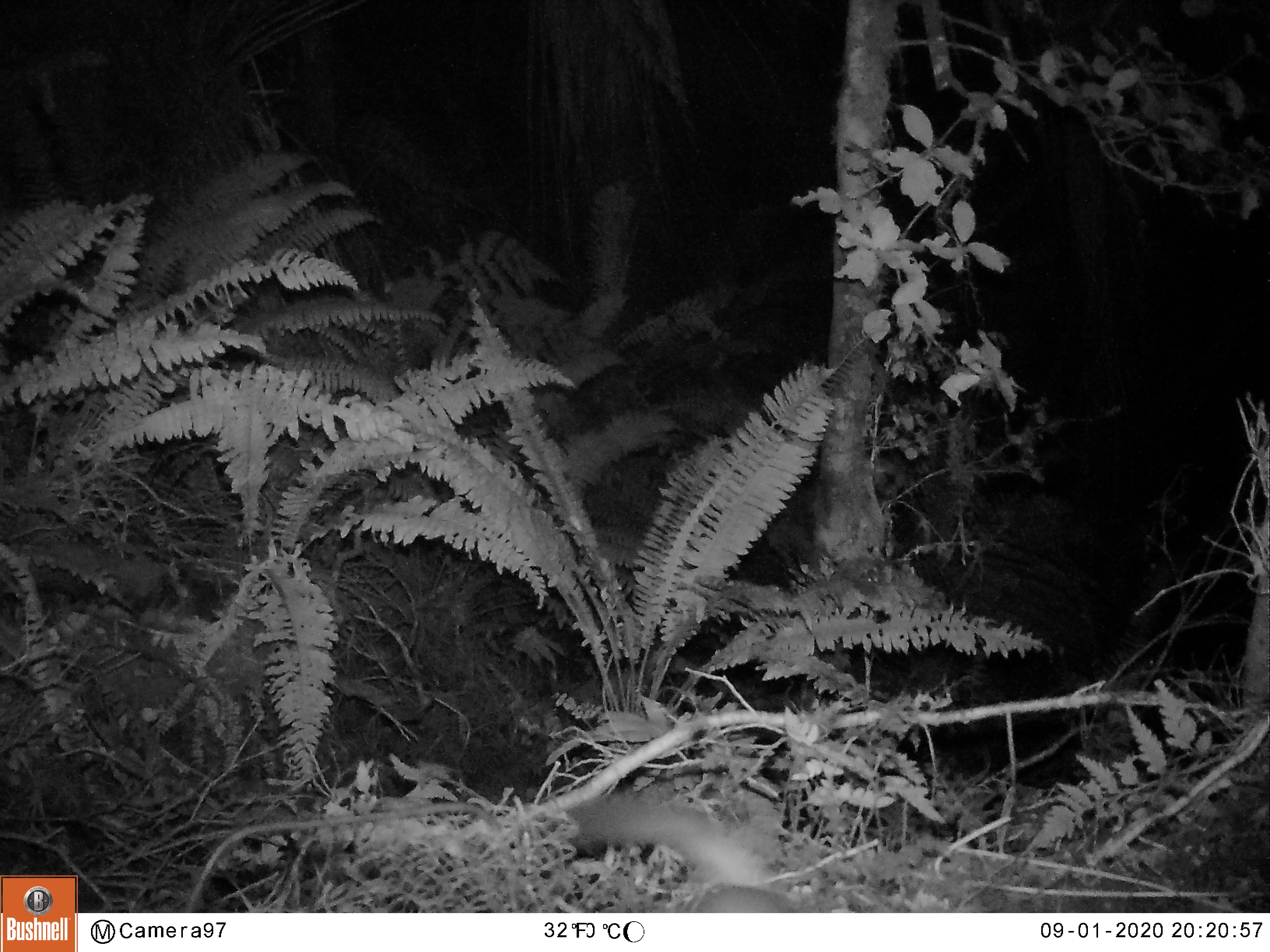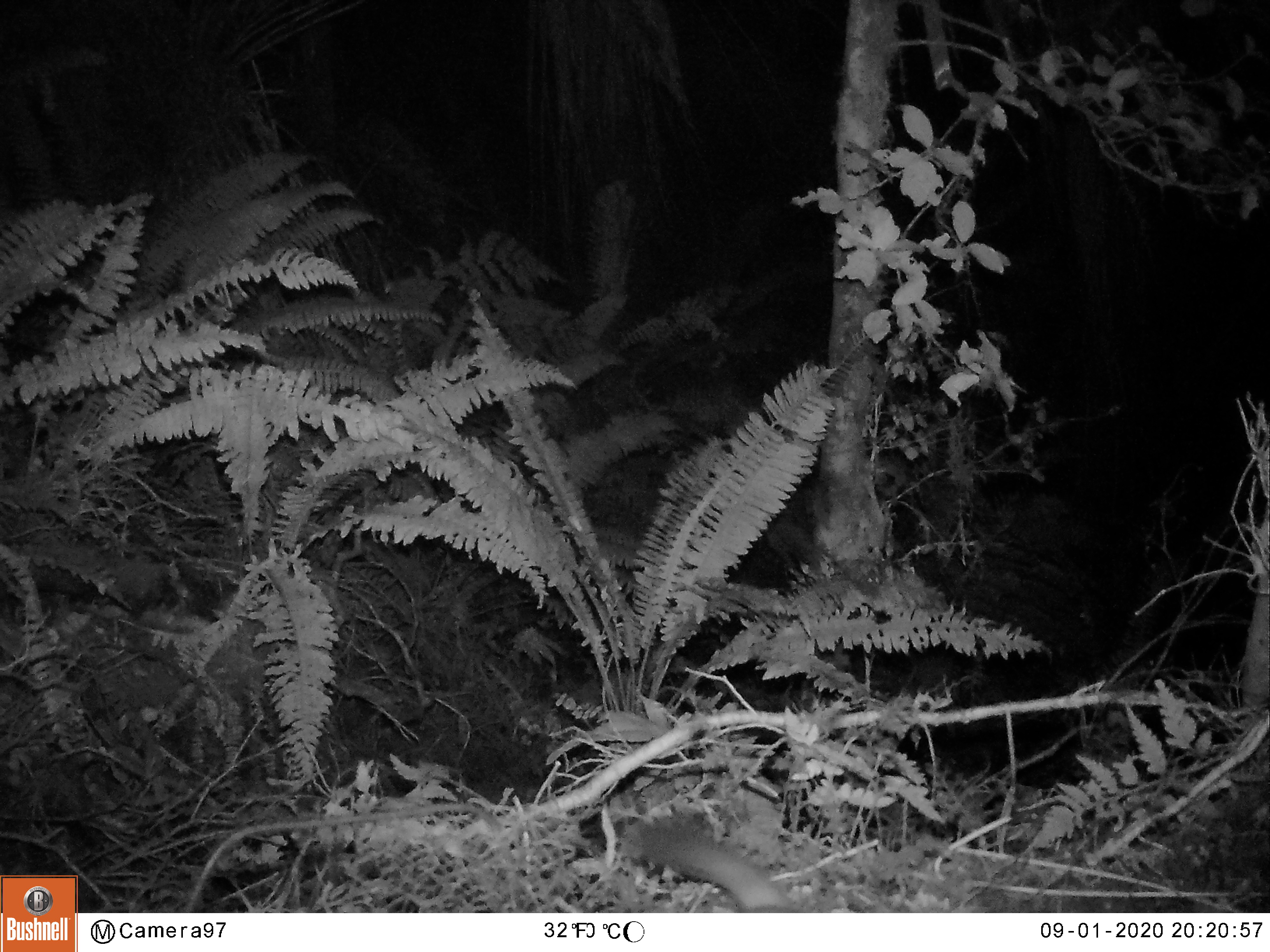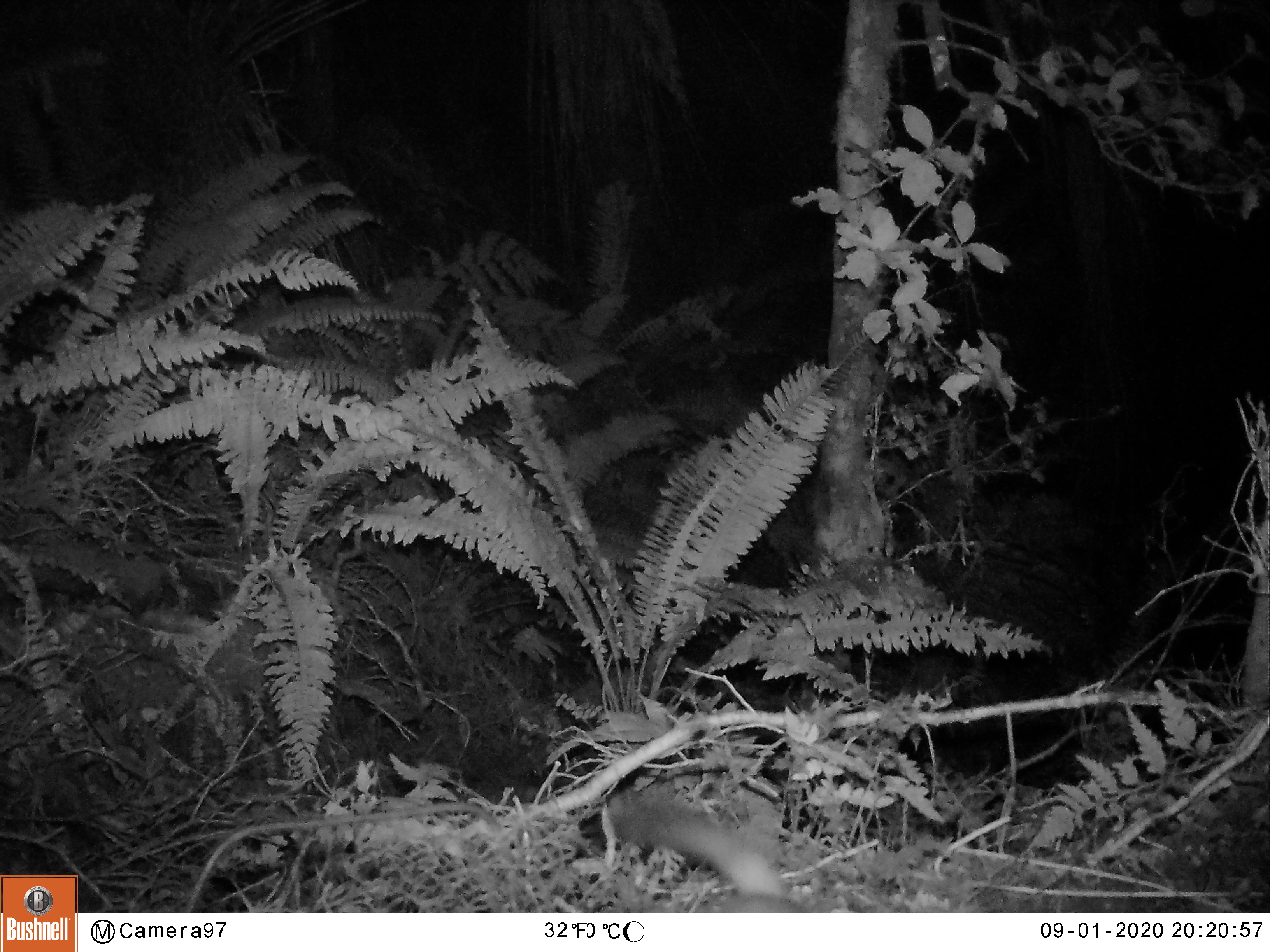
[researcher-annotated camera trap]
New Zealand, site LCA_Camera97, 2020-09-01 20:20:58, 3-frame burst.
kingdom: Animalia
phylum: Chordata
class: Mammalia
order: Carnivora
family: Mustelidae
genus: Mustela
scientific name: Mustela erminea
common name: stoat